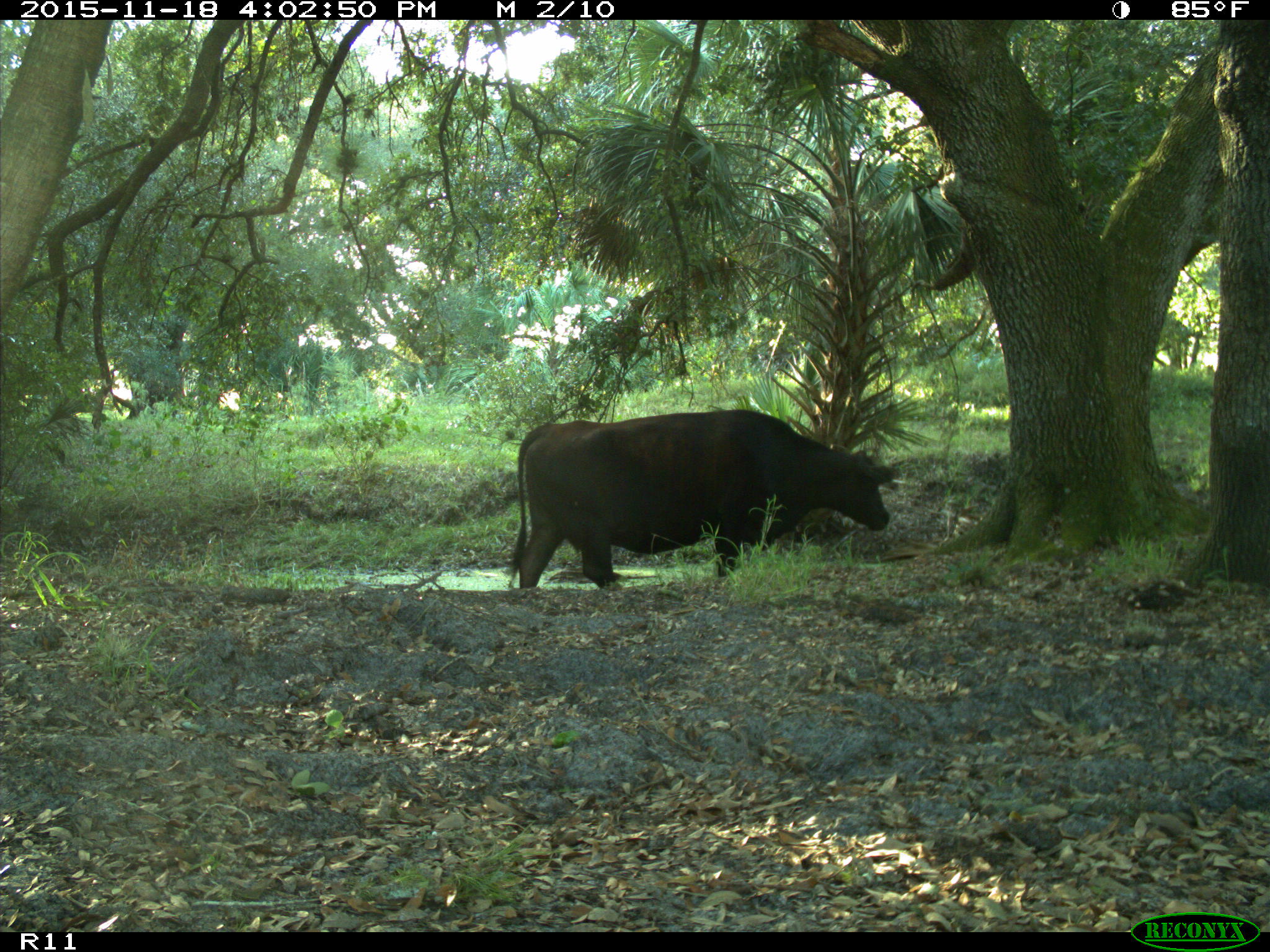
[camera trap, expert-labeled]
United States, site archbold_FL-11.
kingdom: Animalia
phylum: Chordata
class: Mammalia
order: Artiodactyla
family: Bovidae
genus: Bos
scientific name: Bos taurus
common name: domestic cow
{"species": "Bos taurus (domestic cow)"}